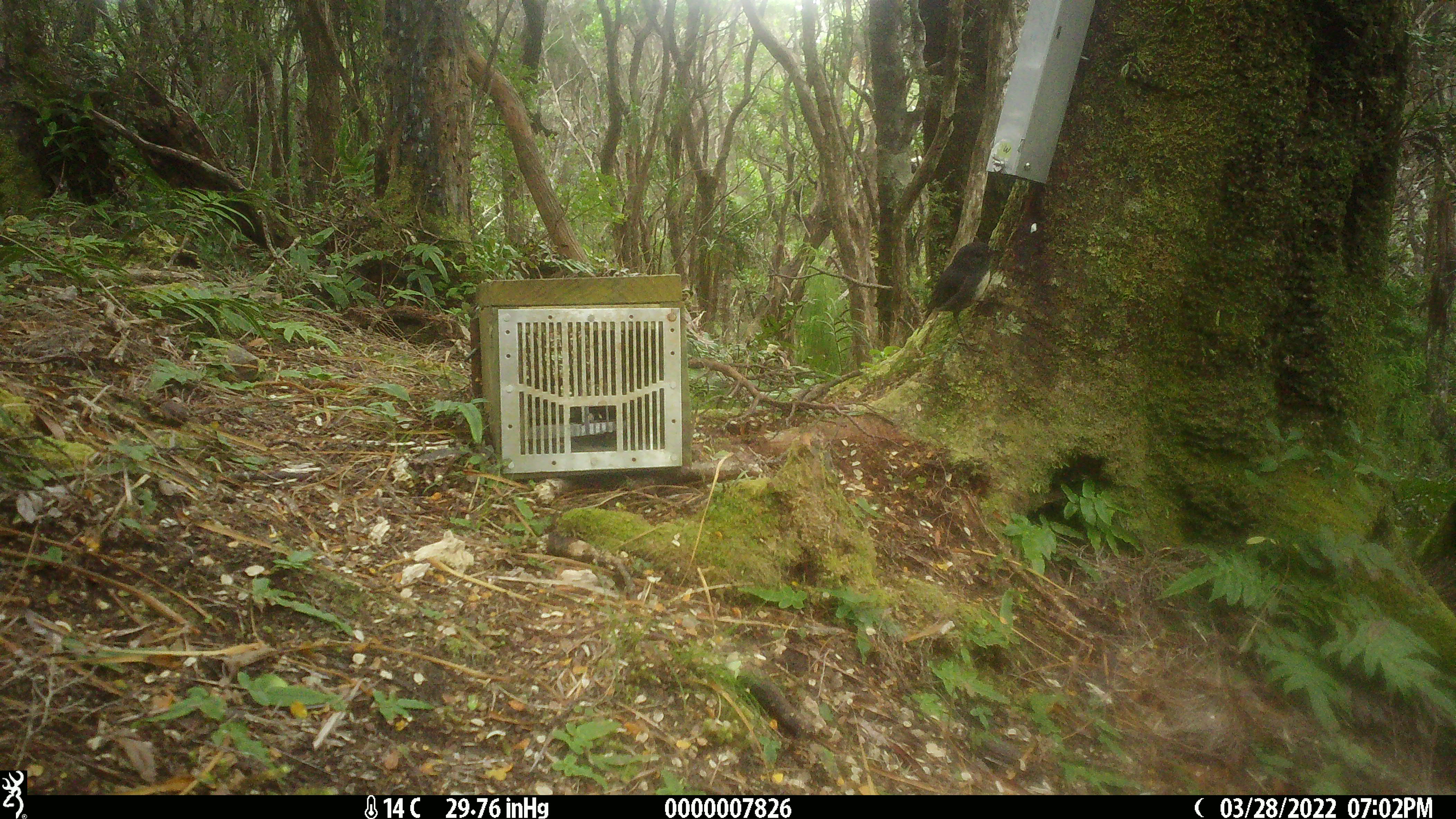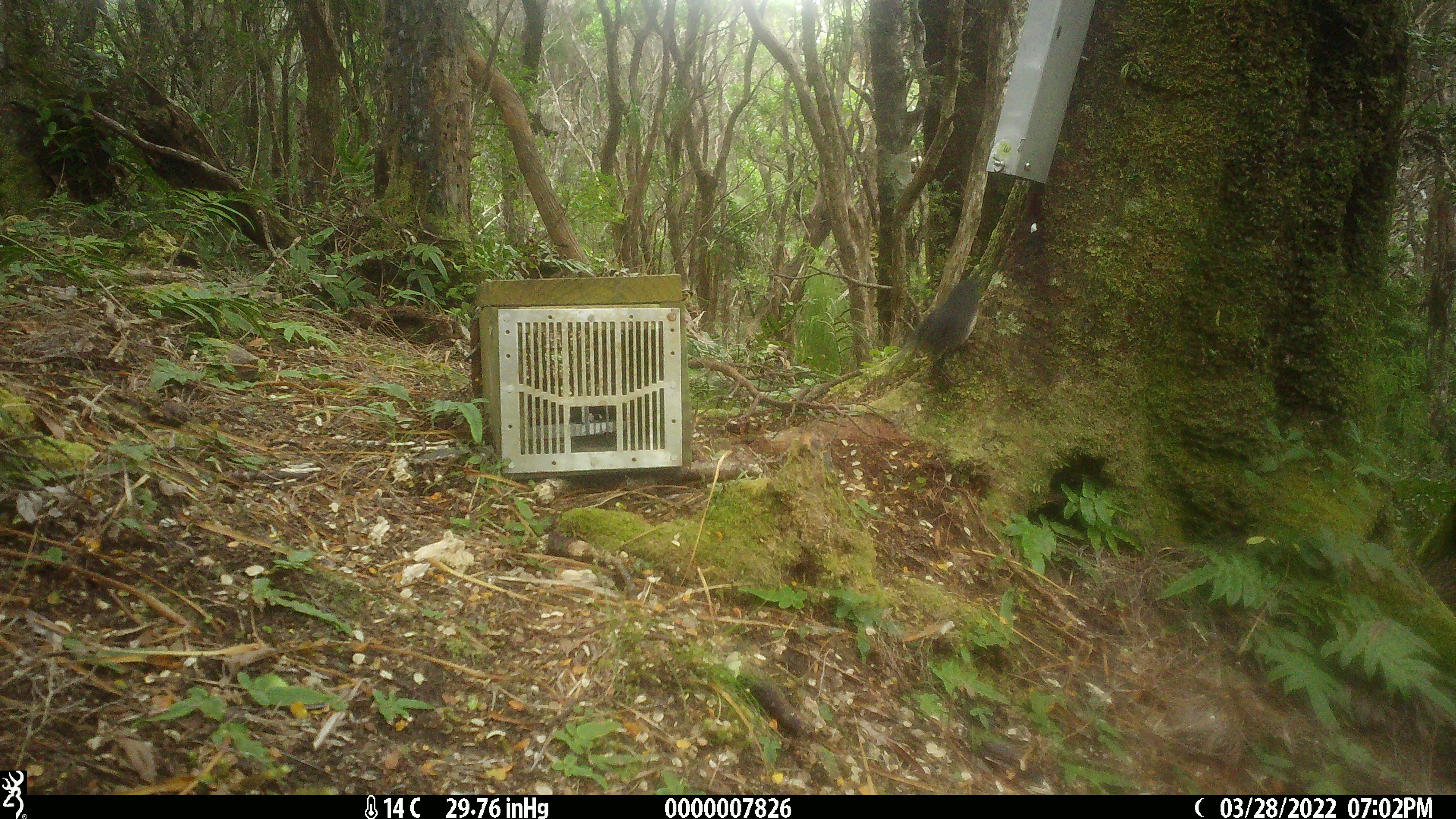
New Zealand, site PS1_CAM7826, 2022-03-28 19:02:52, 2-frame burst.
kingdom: Animalia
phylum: Chordata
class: Aves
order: Passeriformes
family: Petroicidae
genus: Petroica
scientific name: Petroica australis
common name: new zealand robin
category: robin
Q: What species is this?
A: Robin (new zealand robin) (Petroica australis).